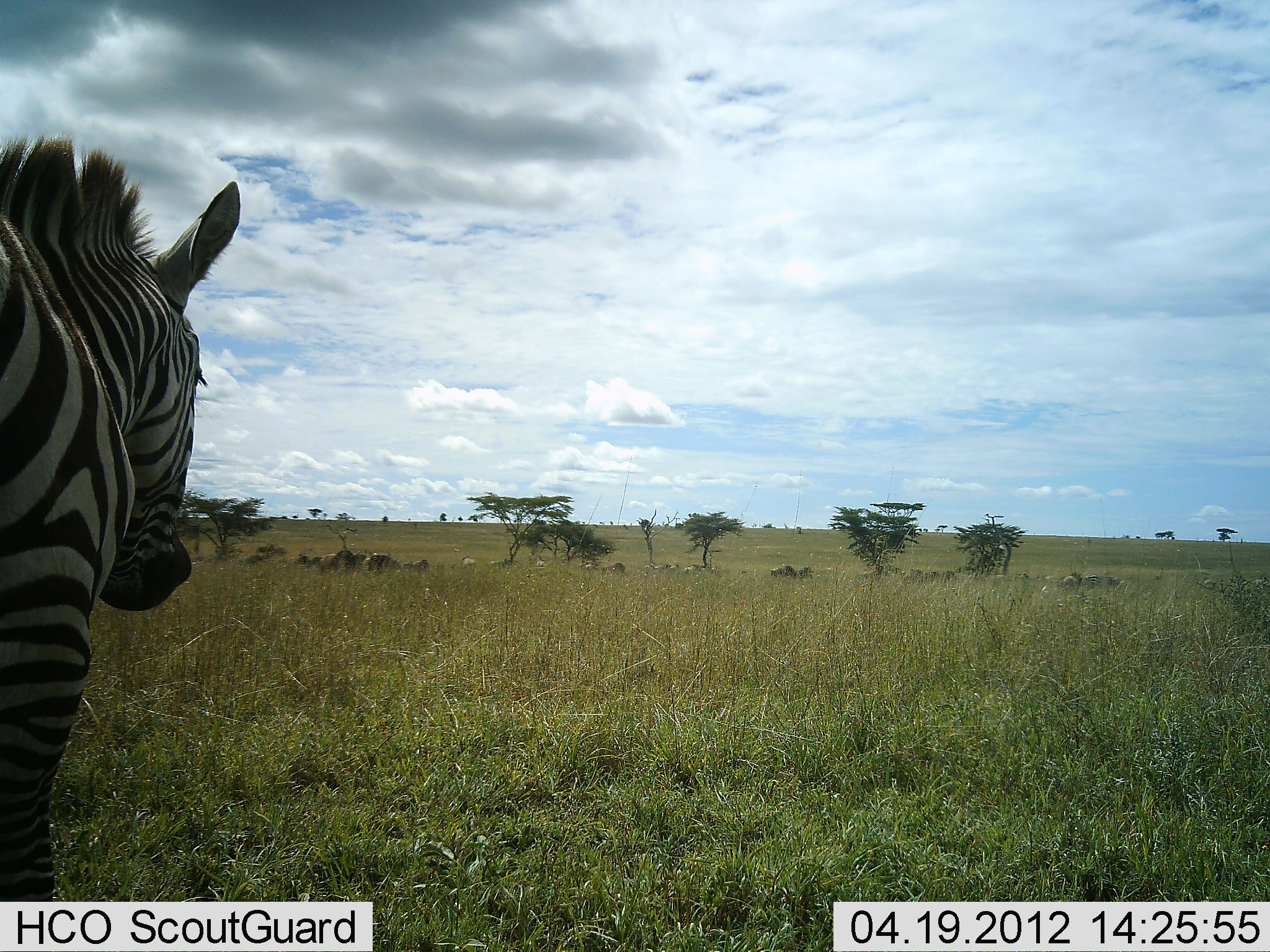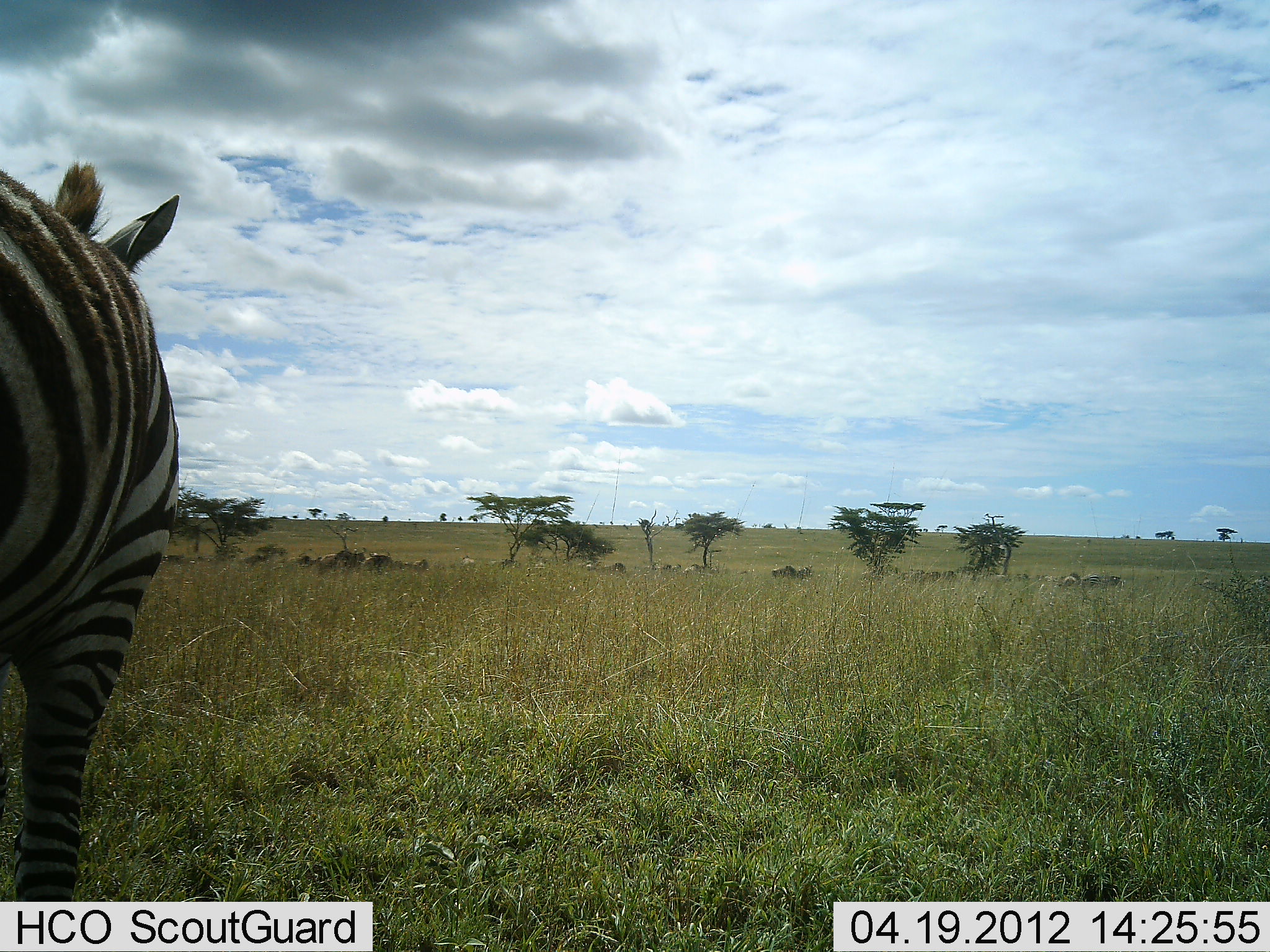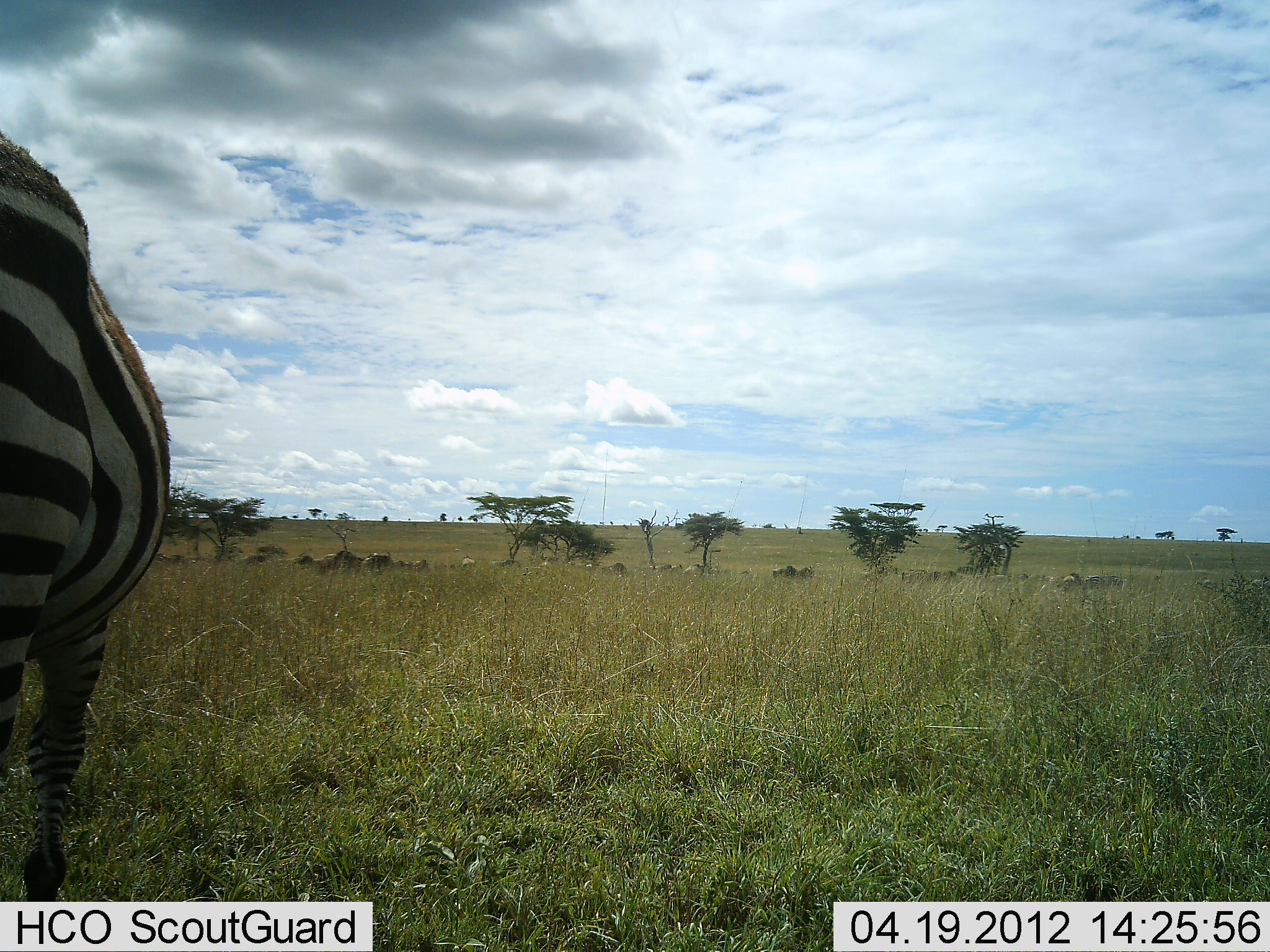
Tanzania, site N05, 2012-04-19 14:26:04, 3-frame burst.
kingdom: Animalia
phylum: Chordata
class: Mammalia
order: Perissodactyla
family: Equidae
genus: Equus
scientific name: Equus quagga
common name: plains zebra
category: zebra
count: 1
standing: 71%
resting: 0%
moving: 29%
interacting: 0%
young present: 0%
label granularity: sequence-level